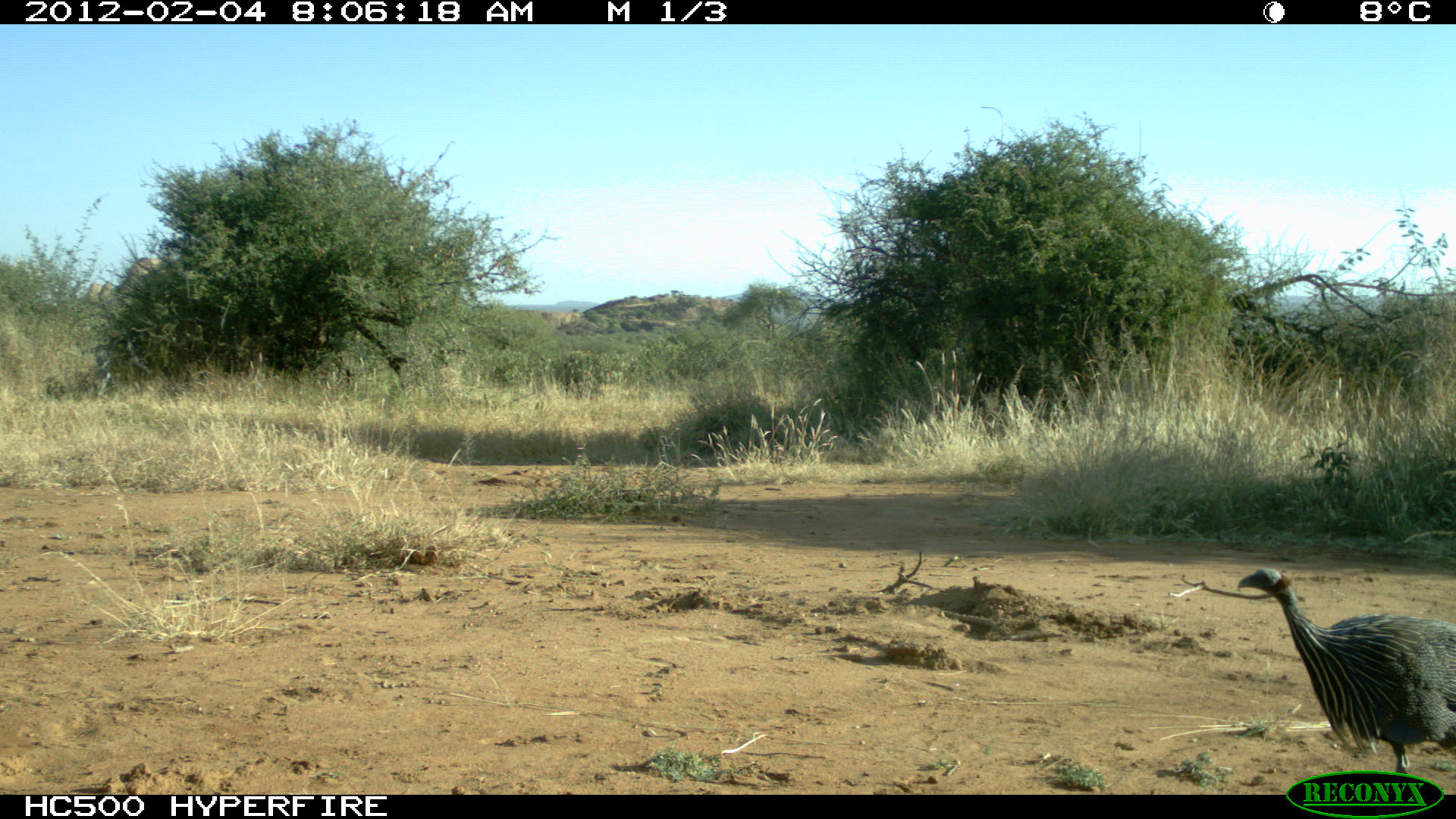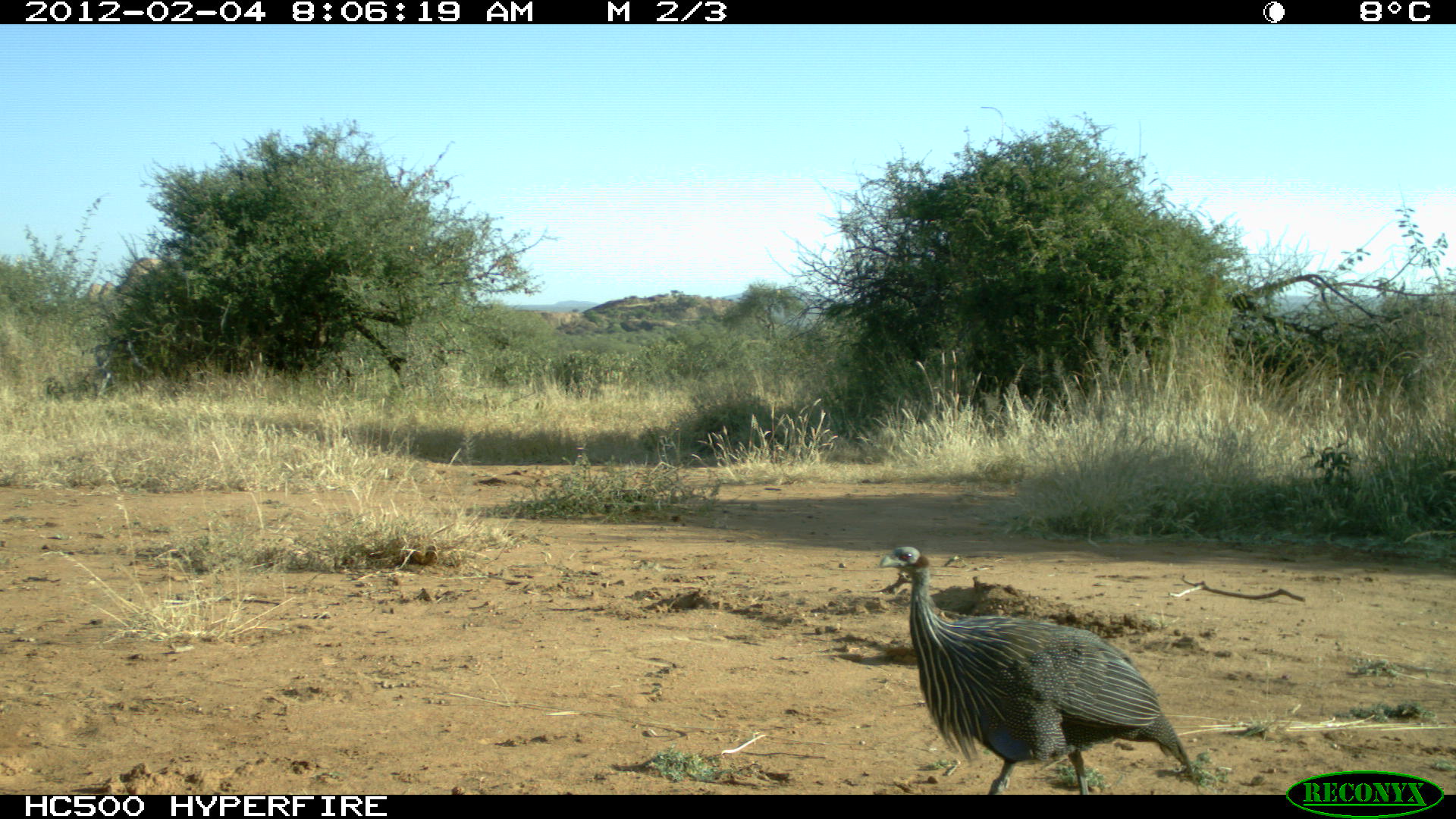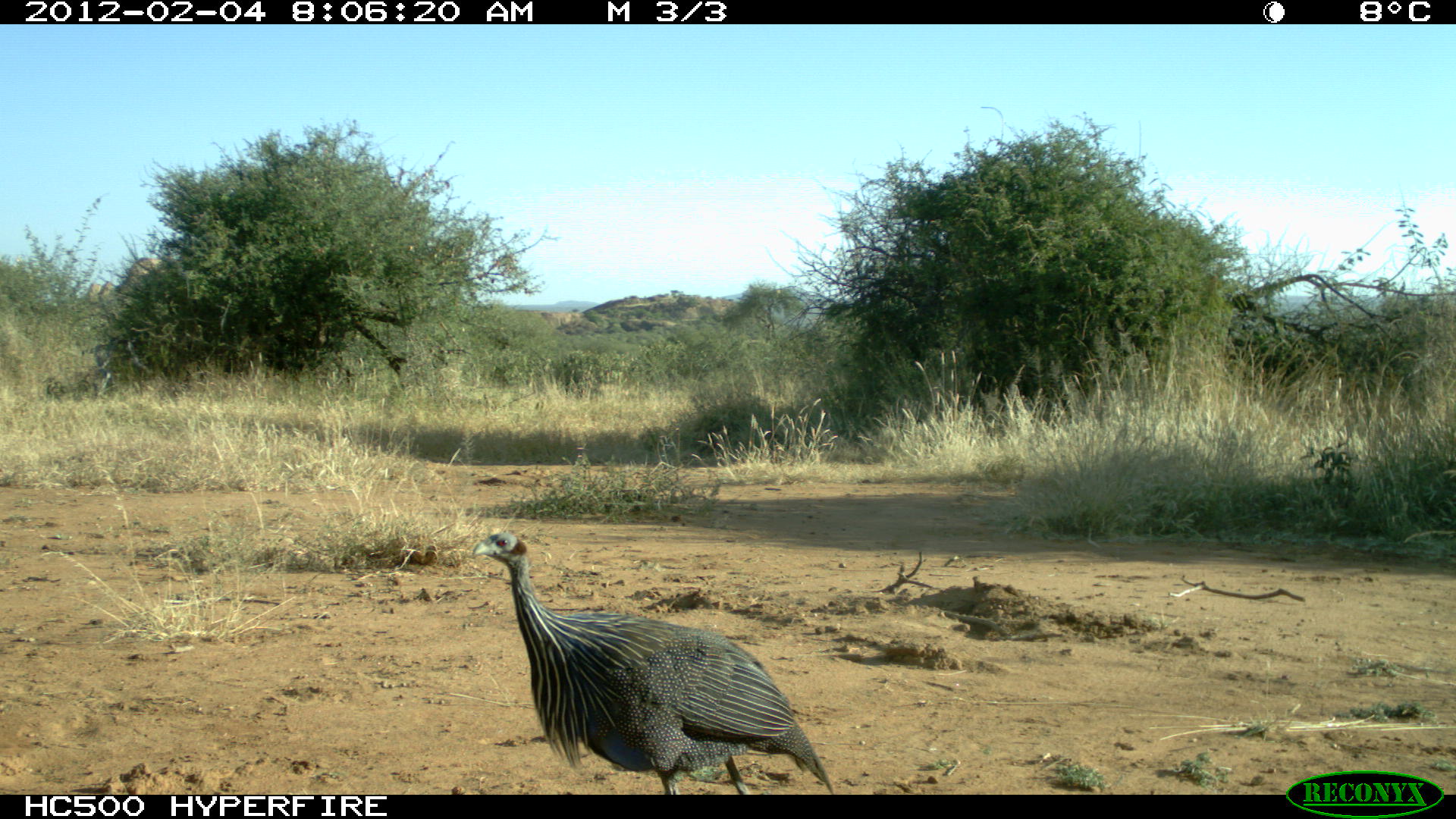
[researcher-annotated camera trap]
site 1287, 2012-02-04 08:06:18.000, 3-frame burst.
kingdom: Animalia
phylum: Chordata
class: Aves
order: Galliformes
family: Numididae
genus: Acryllium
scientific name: Acryllium vulturinum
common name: vulturine guineafowl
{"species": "Acryllium vulturinum (vulturine guineafowl)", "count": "1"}